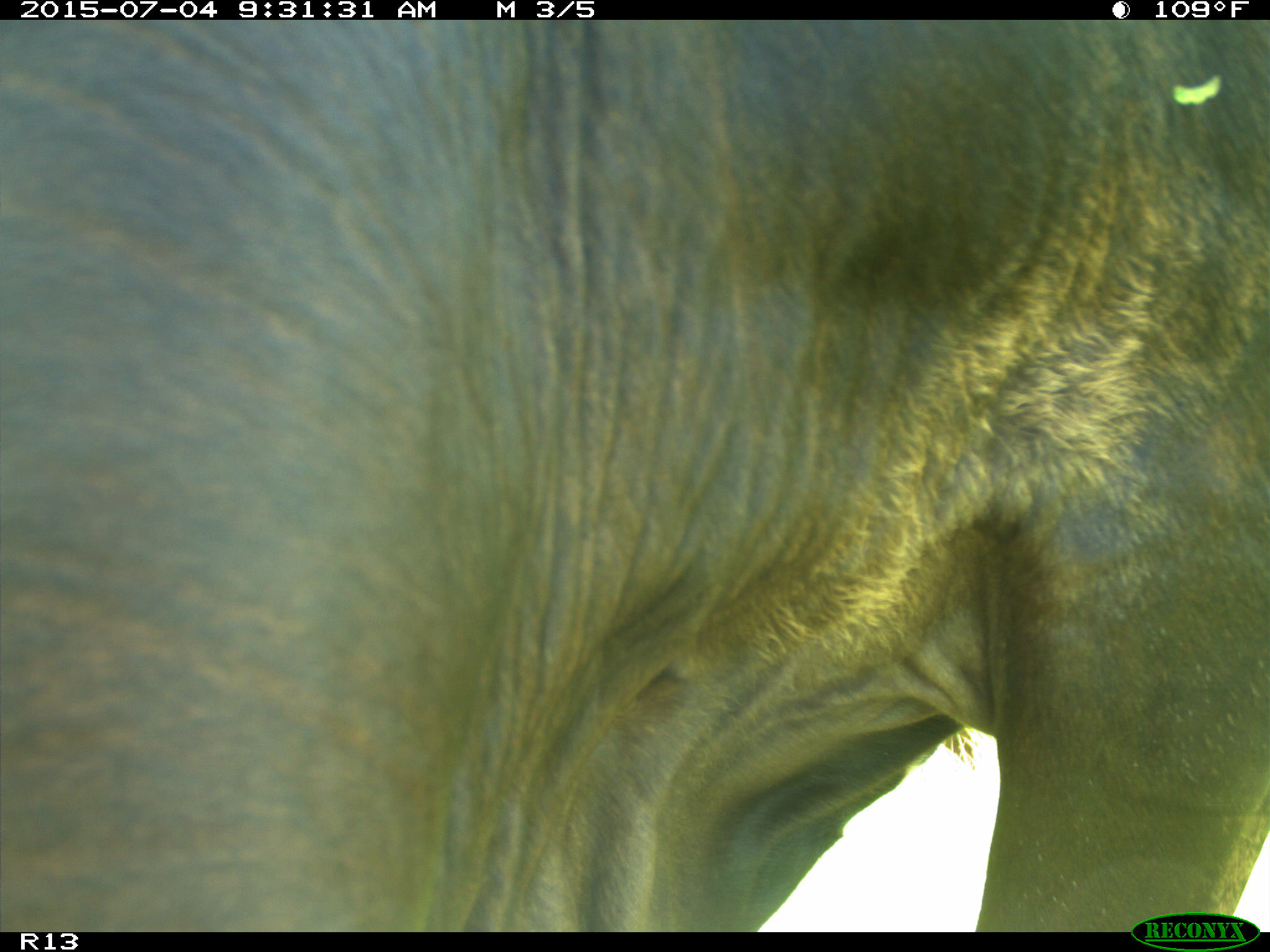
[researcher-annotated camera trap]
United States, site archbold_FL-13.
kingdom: Animalia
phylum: Chordata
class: Mammalia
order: Artiodactyla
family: Bovidae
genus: Bos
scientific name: Bos taurus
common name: domestic cow